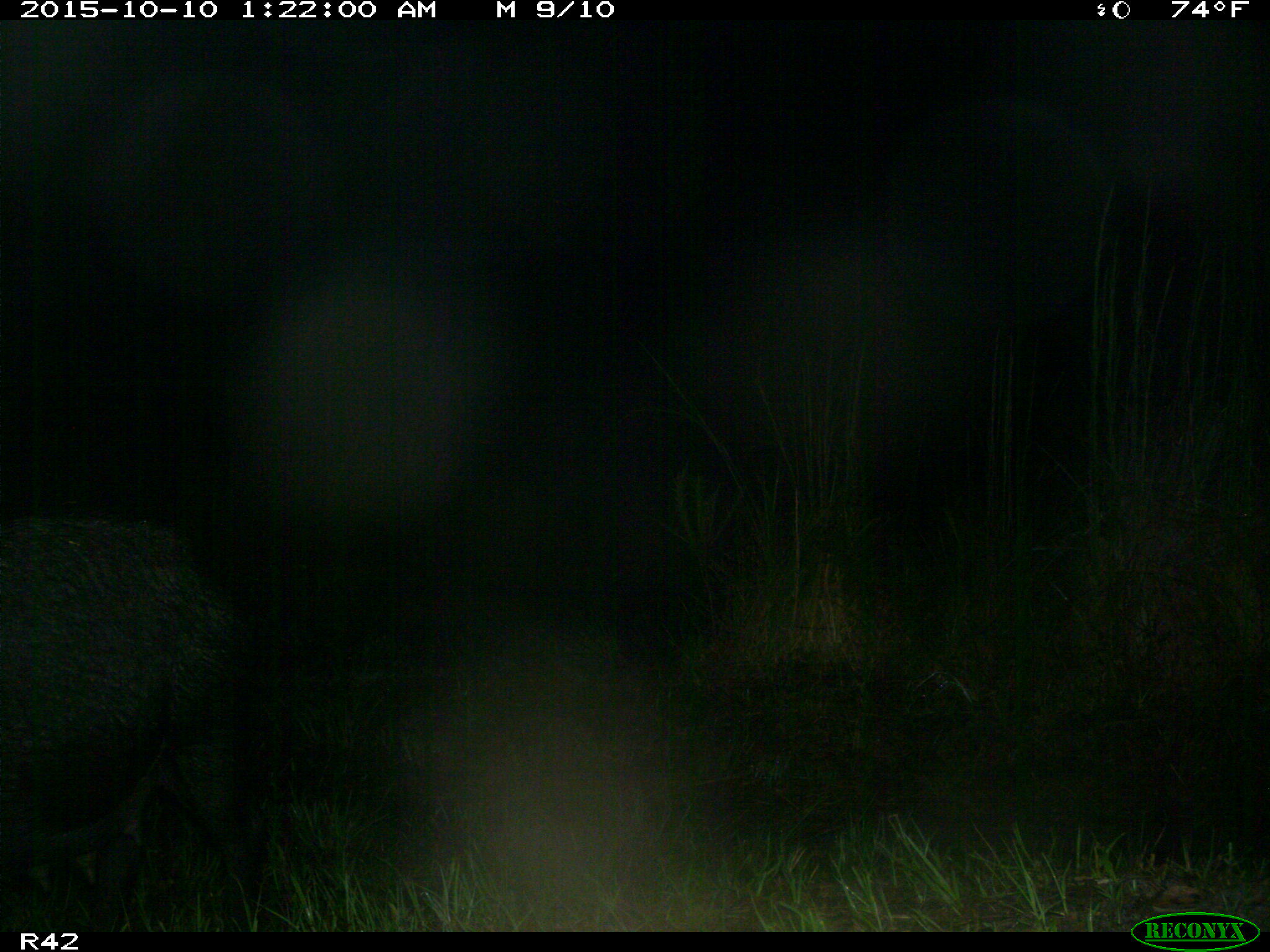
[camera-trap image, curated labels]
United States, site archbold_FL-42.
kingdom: Animalia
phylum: Chordata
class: Mammalia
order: Artiodactyla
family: Suidae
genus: Sus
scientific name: Sus scrofa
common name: wild boar